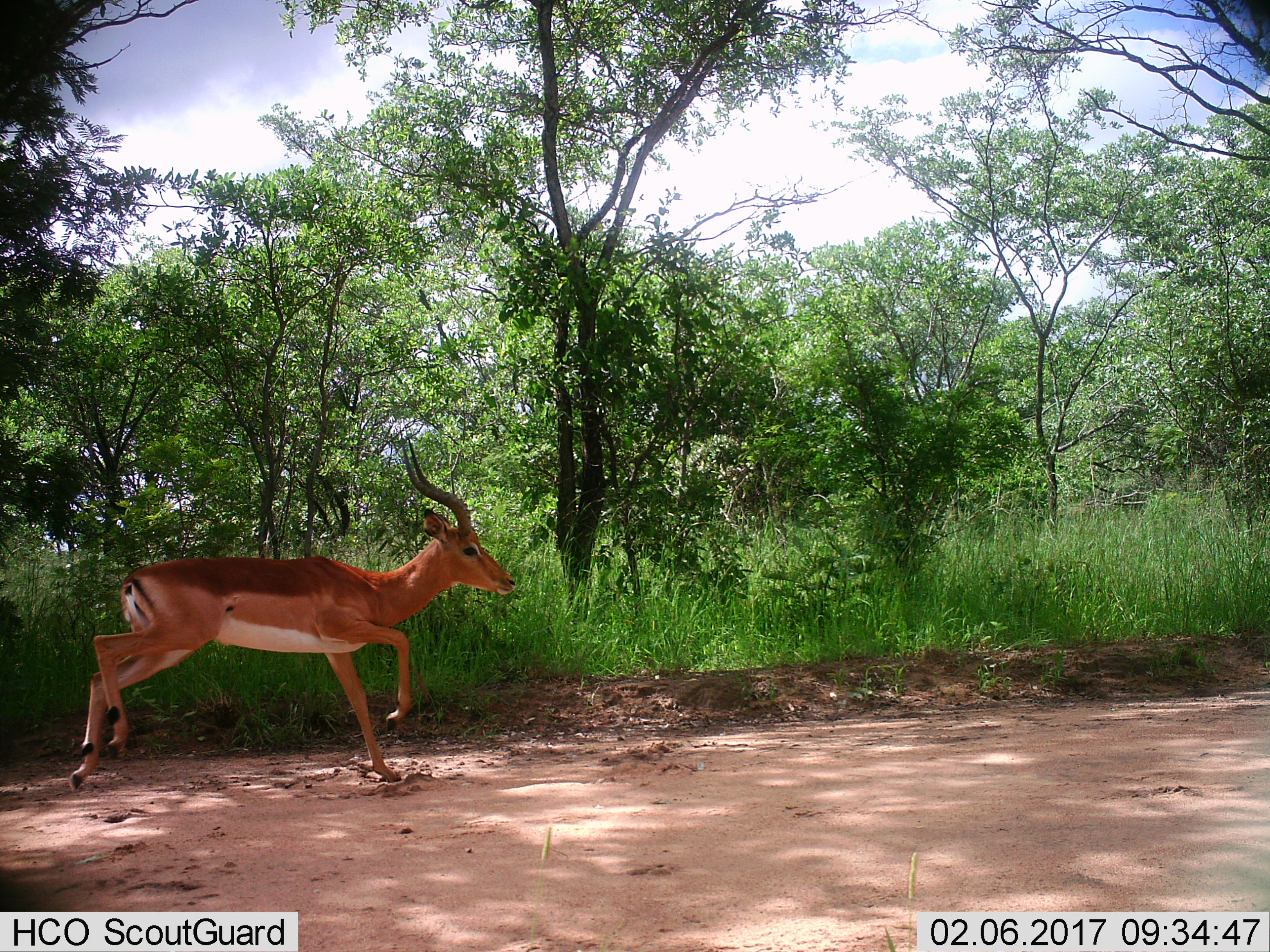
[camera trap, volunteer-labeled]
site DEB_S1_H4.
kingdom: Animalia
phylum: Chordata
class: Mammalia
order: Artiodactyla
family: Bovidae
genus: Aepyceros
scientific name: Aepyceros melampus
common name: impala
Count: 1.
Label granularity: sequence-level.